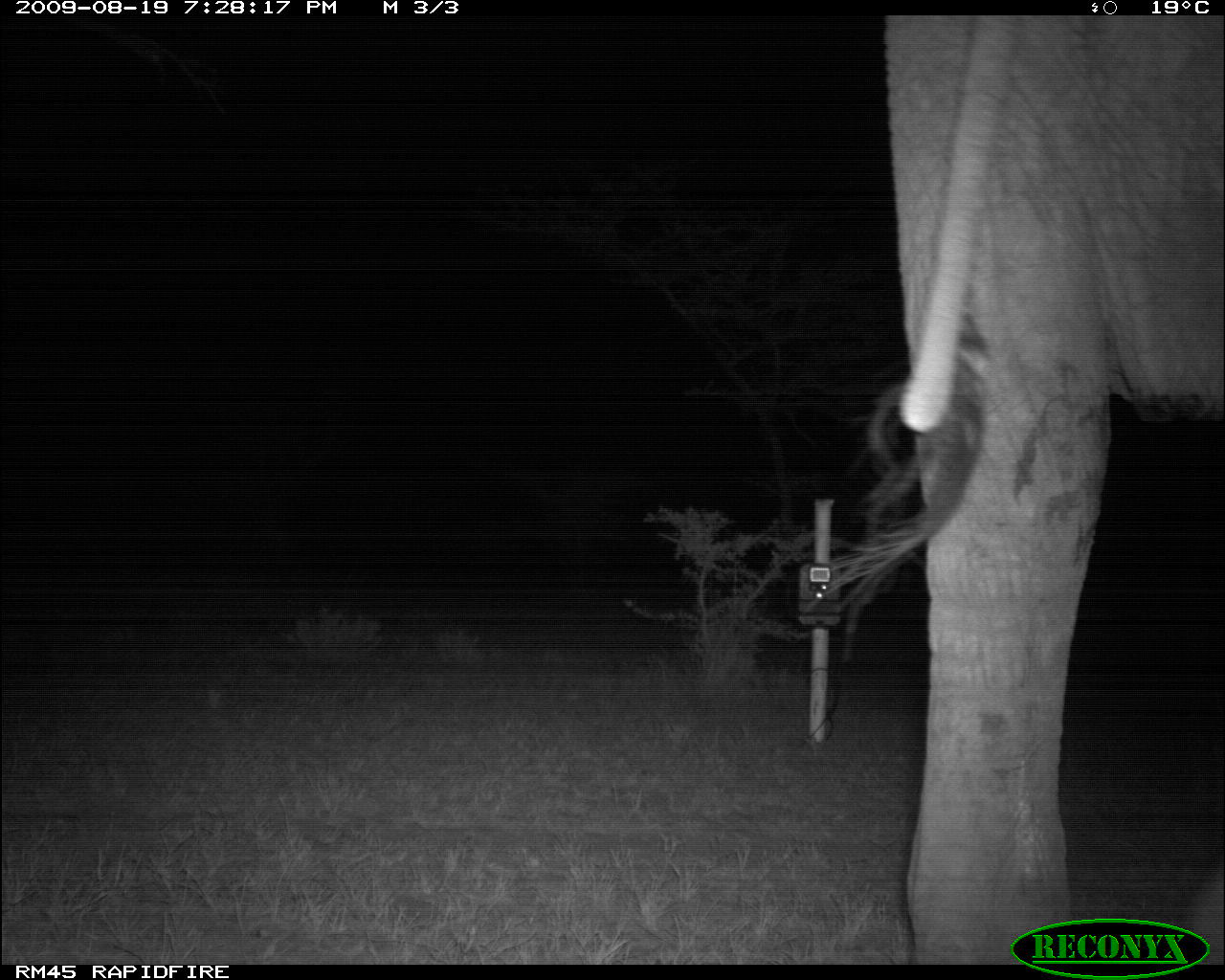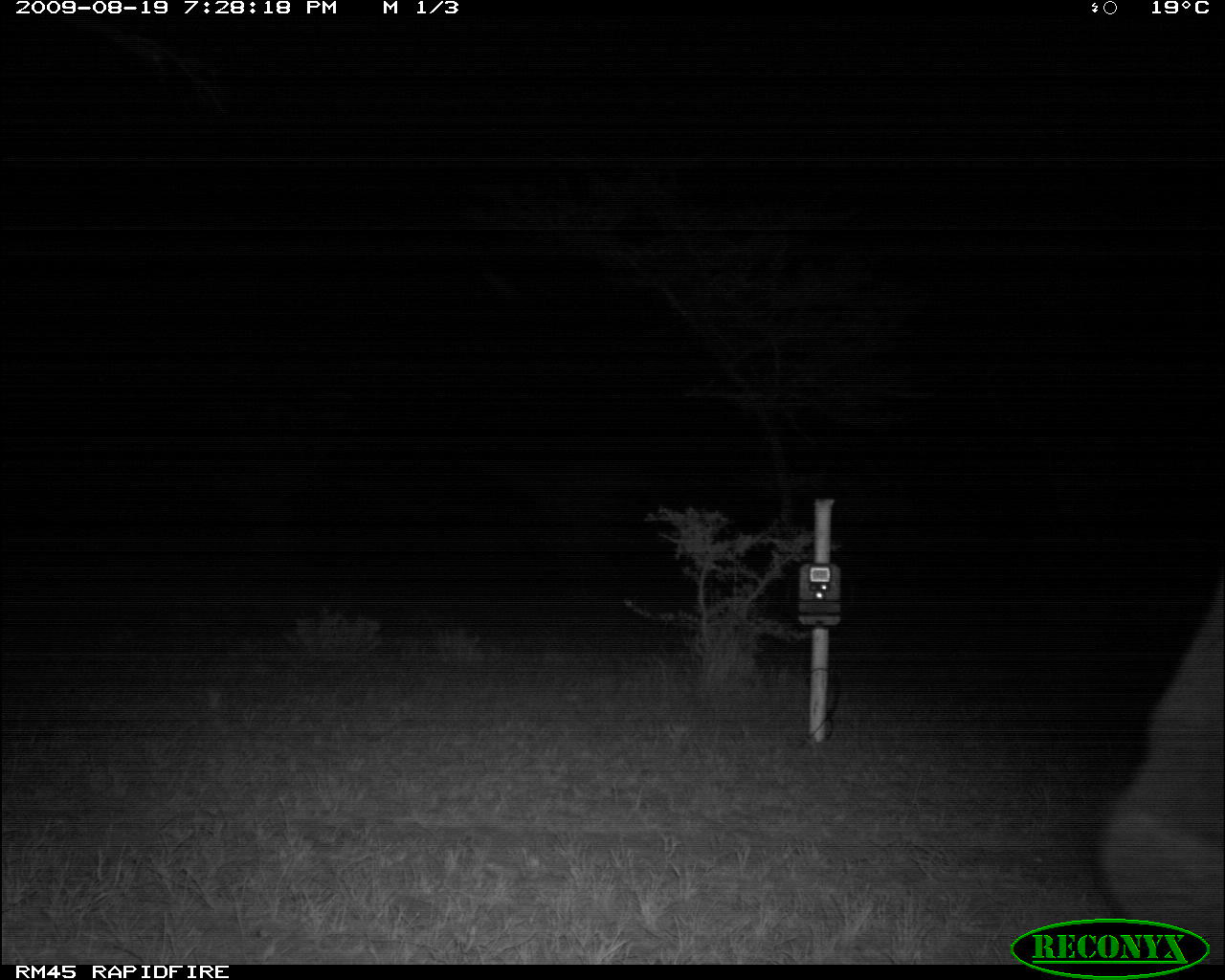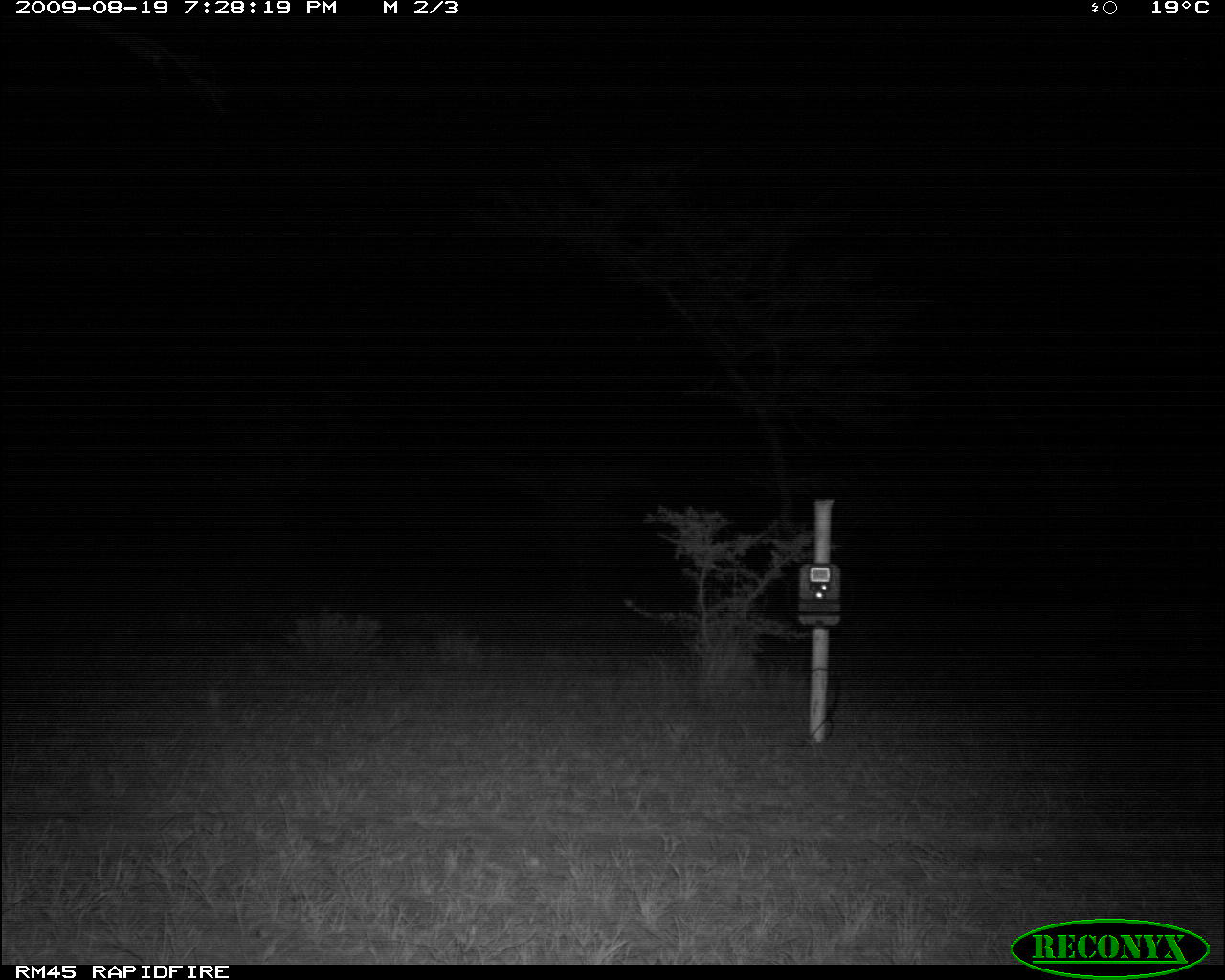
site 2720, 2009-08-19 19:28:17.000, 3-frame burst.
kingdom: Animalia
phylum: Chordata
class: Mammalia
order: Proboscidea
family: Elephantidae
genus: Loxodonta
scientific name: Loxodonta africana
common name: african bush elephant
Loxodonta africana (african bush elephant), count 1.